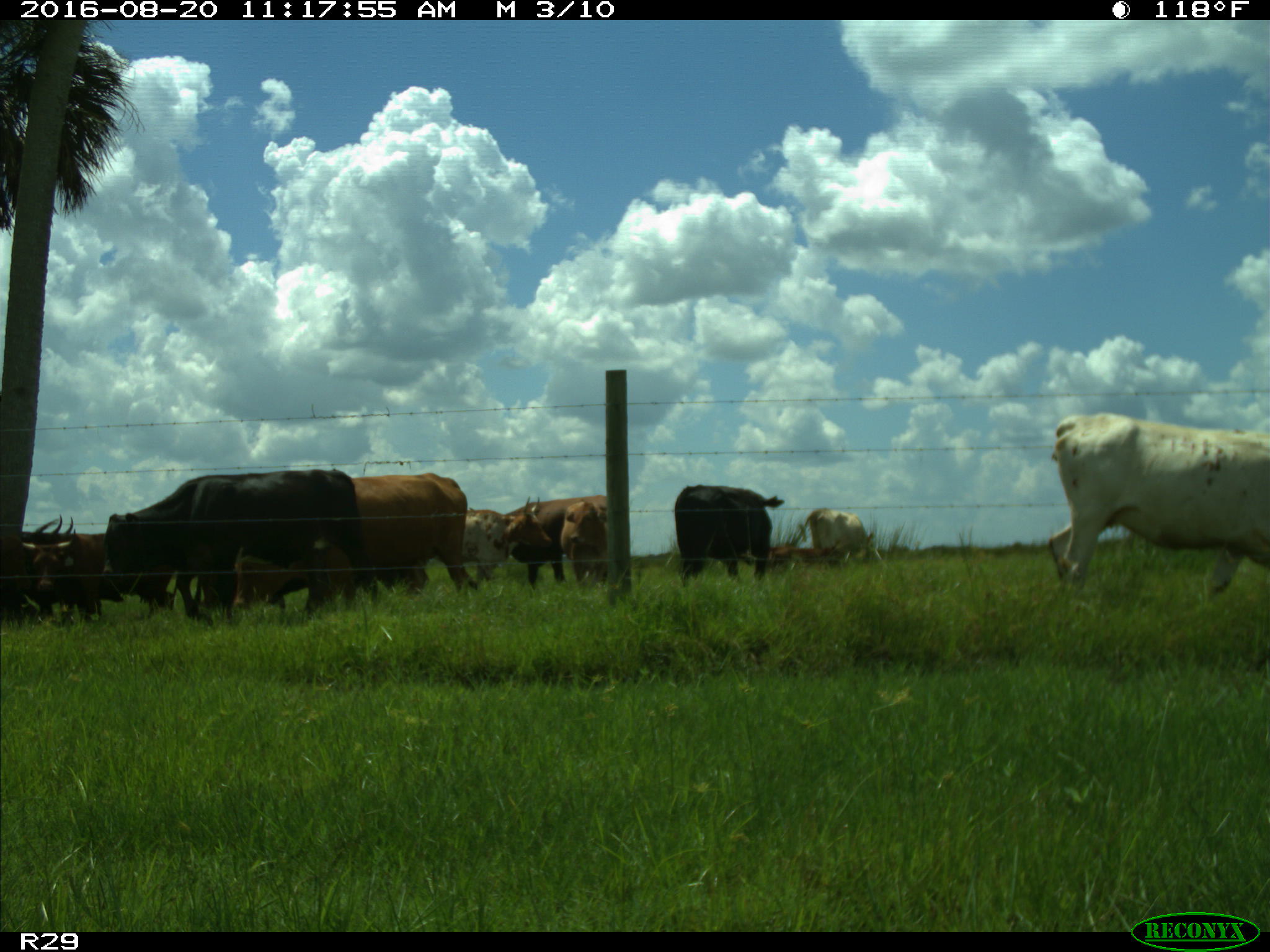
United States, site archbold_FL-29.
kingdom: Animalia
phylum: Chordata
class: Mammalia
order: Artiodactyla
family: Bovidae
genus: Bos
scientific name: Bos taurus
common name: domestic cow